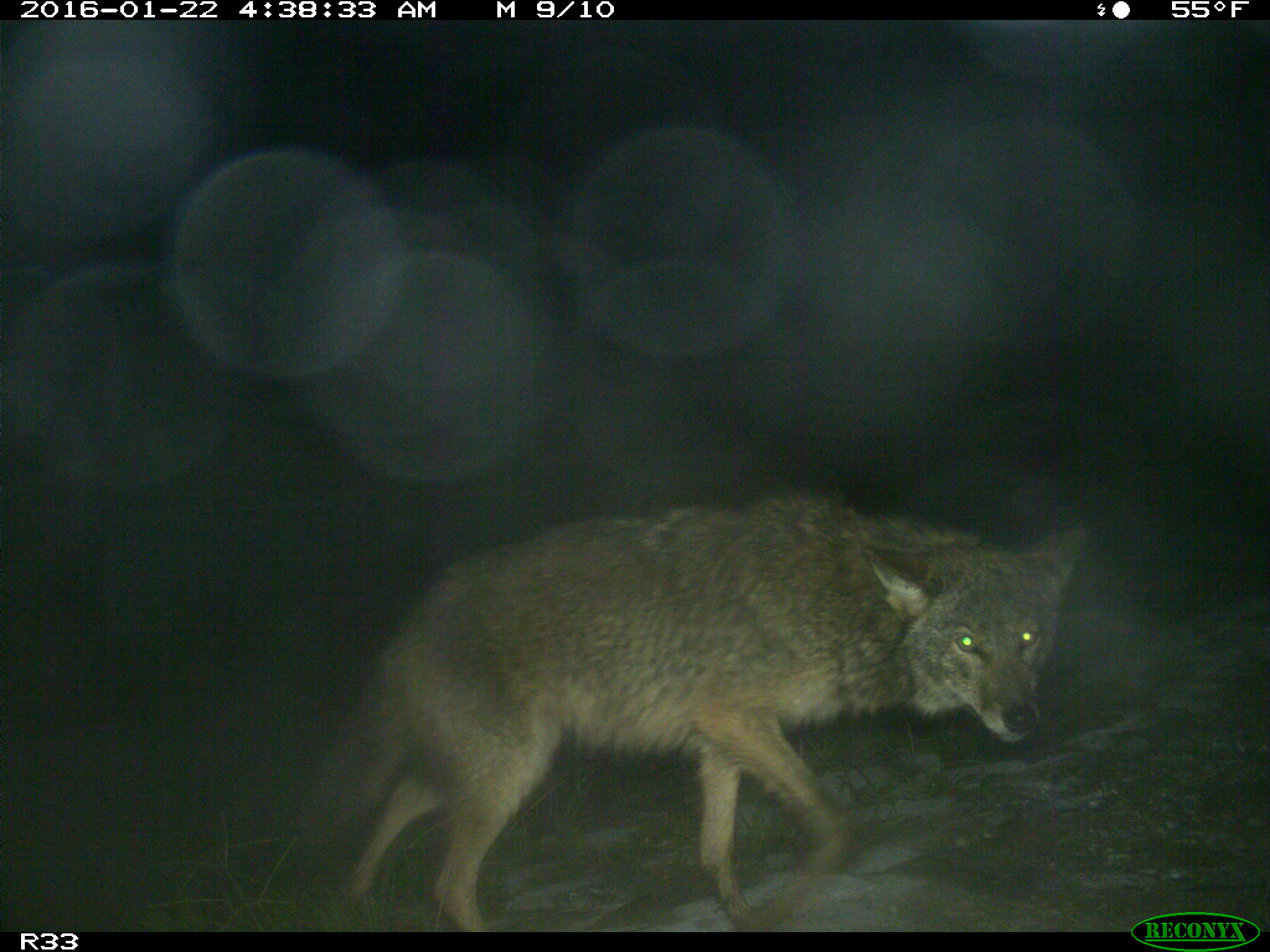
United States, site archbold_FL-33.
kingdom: Animalia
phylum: Chordata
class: Mammalia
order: Carnivora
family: Canidae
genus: Canis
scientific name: Canis latrans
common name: coyote